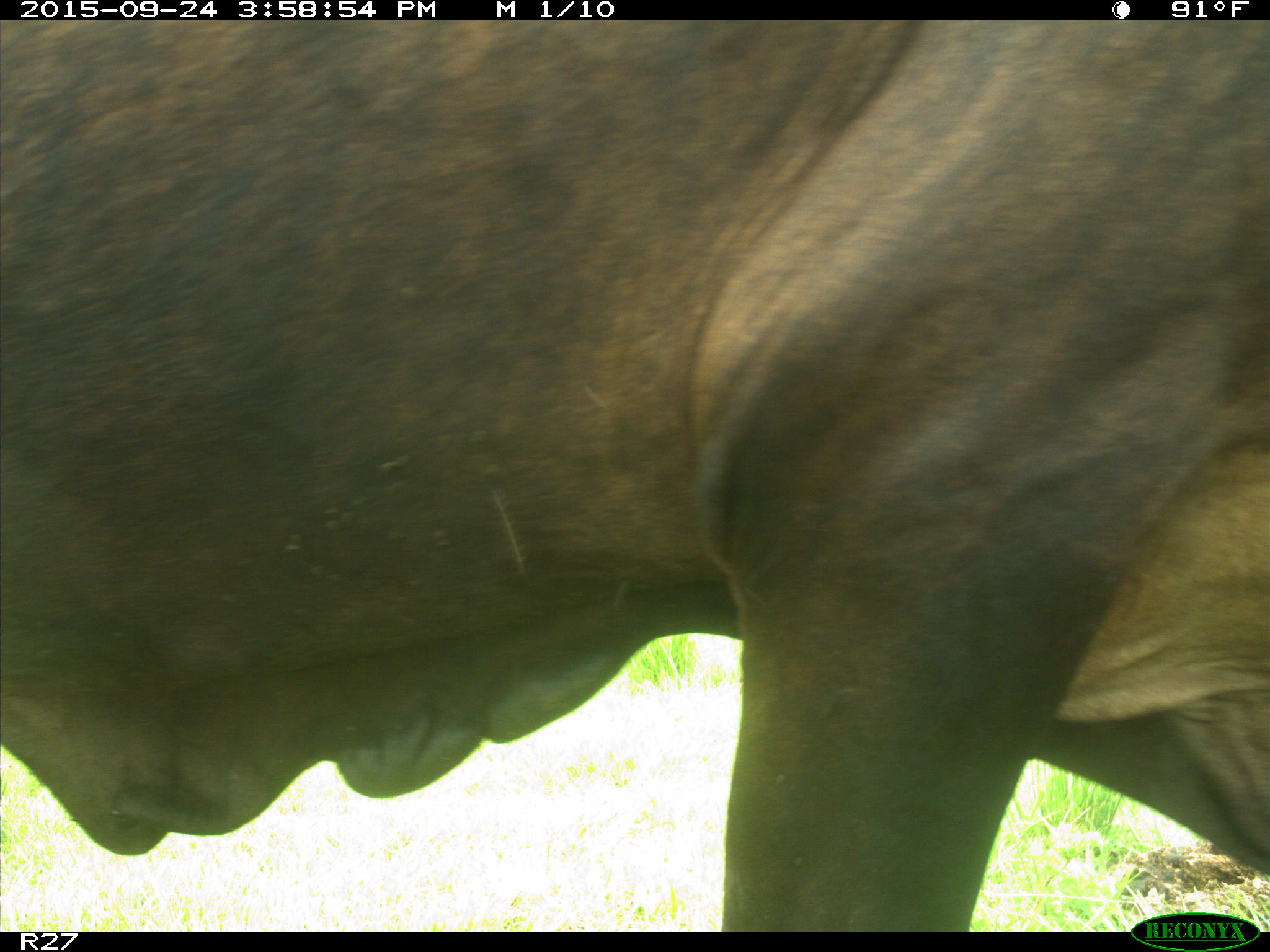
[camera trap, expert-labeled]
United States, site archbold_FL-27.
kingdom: Animalia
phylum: Chordata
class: Mammalia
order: Artiodactyla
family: Bovidae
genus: Bos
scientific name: Bos taurus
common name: domestic cow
Bos taurus (domestic cow).